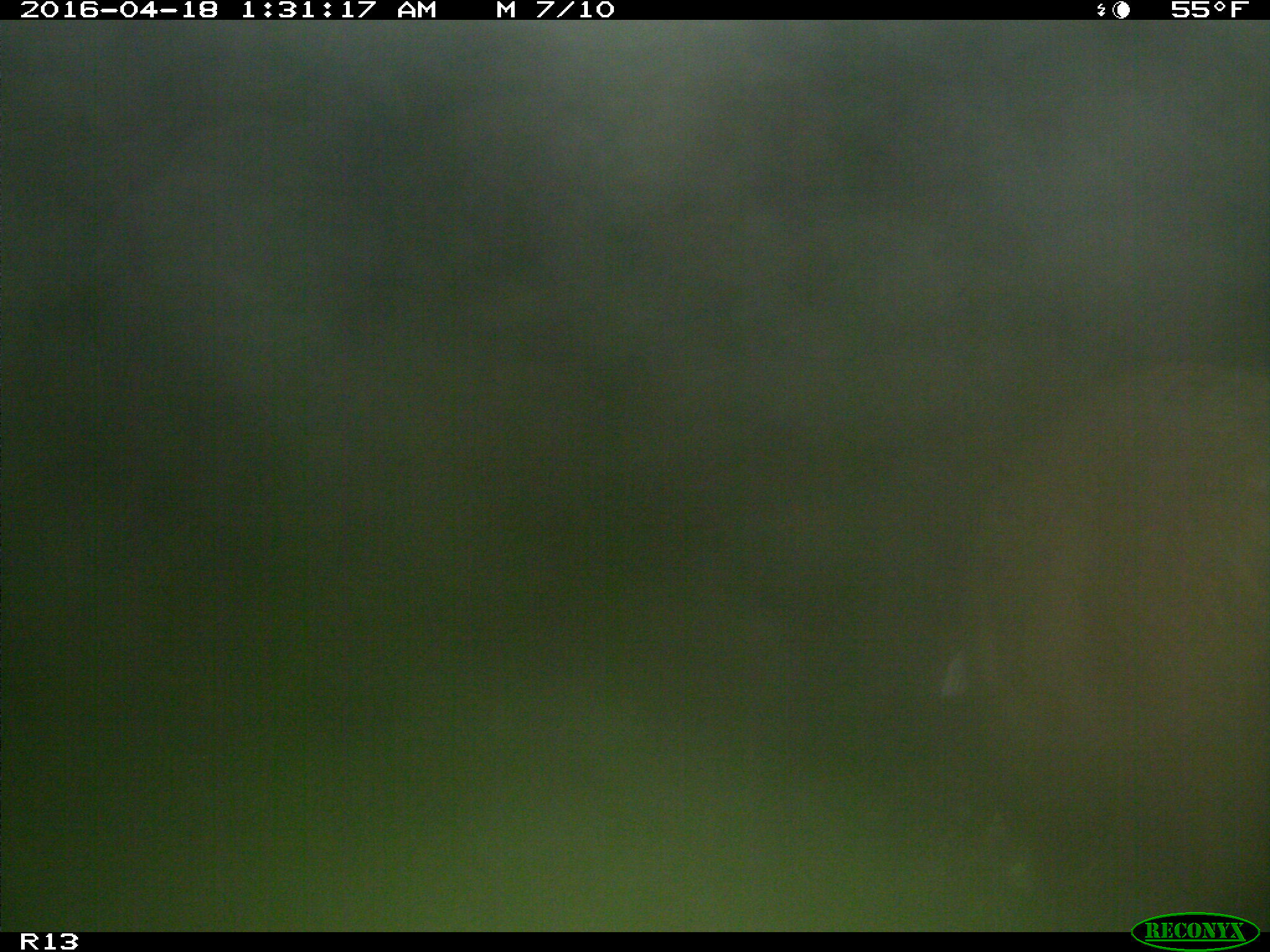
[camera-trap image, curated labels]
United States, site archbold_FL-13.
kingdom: Animalia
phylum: Chordata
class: Mammalia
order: Artiodactyla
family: Suidae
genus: Sus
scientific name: Sus scrofa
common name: wild boar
Sus scrofa (wild boar).